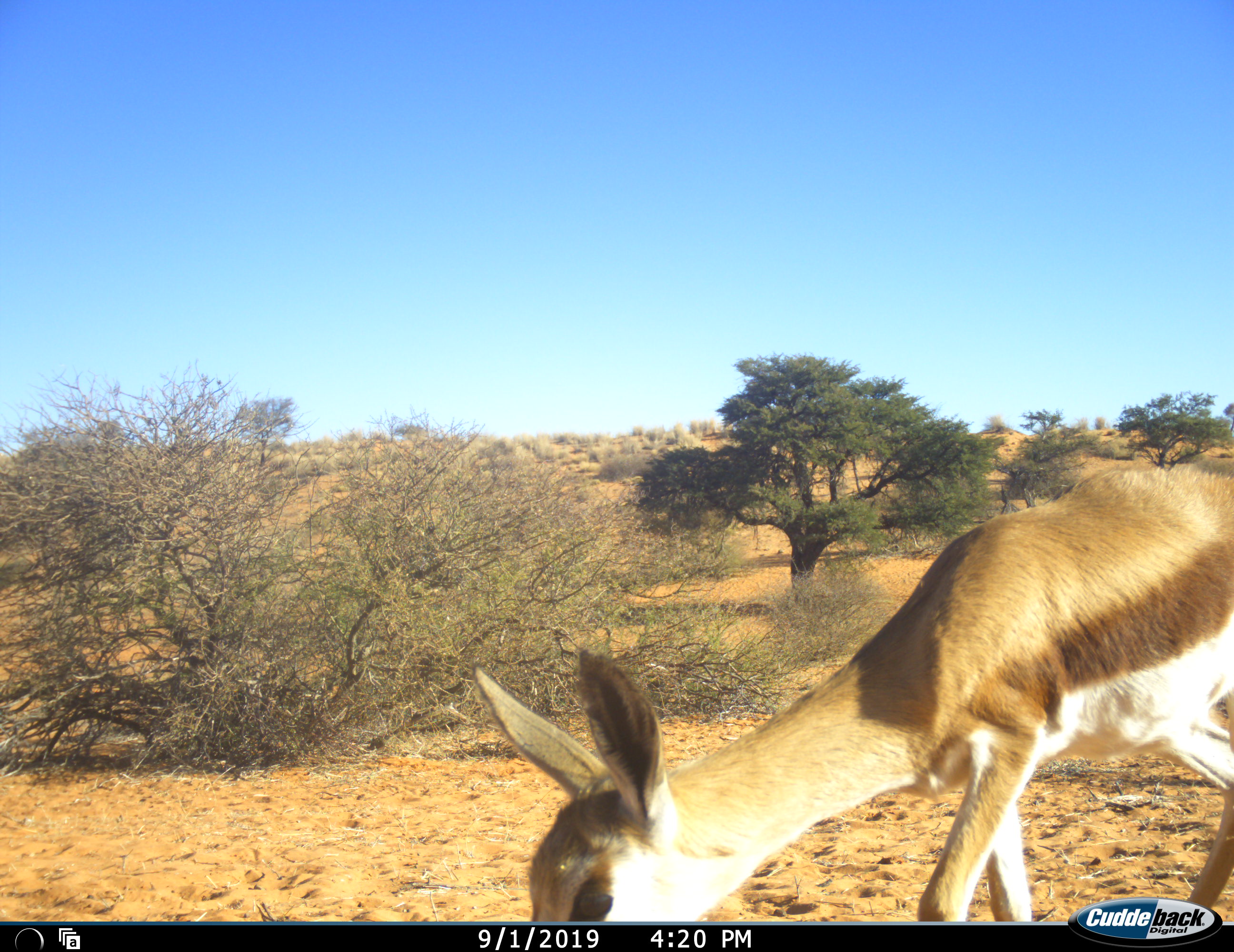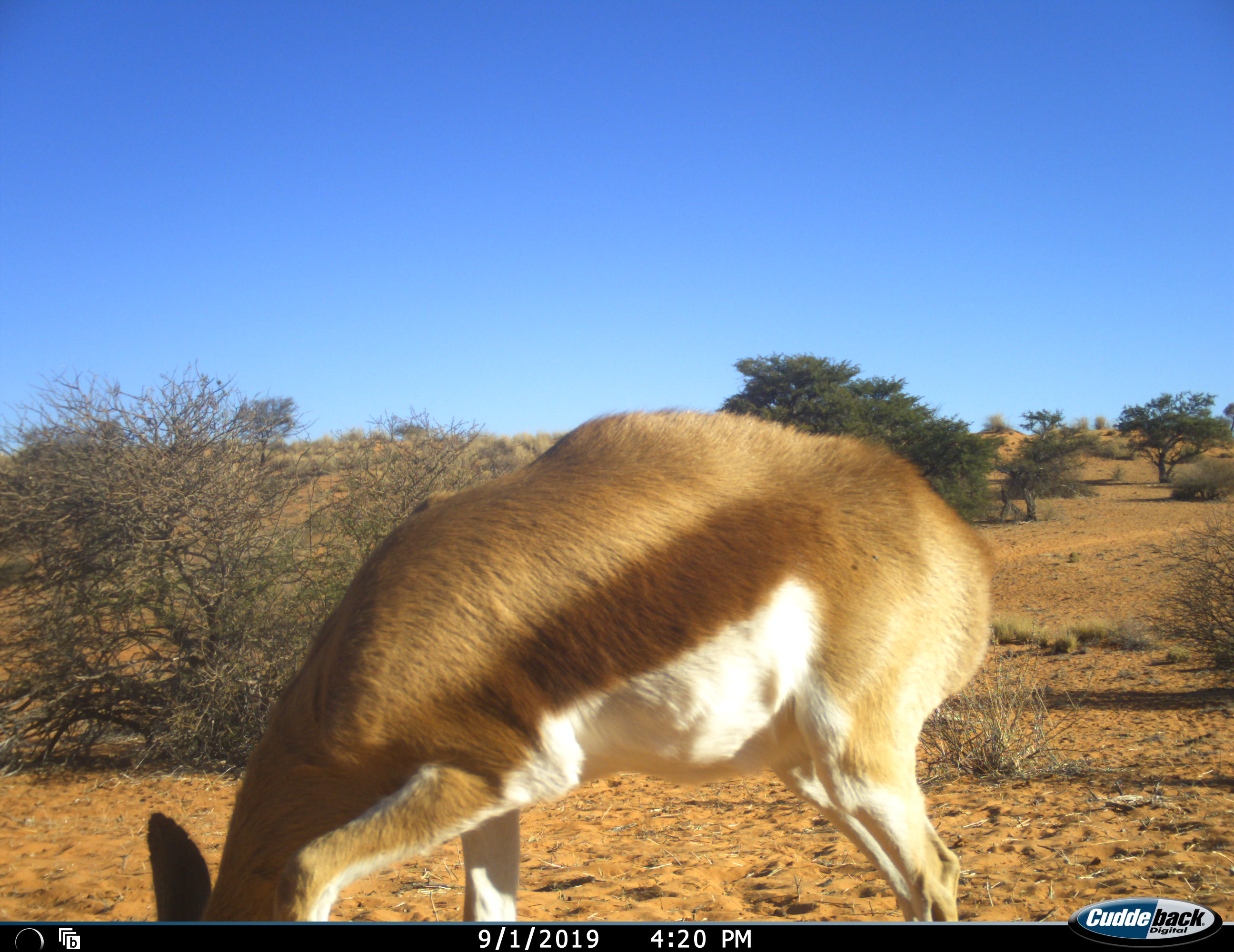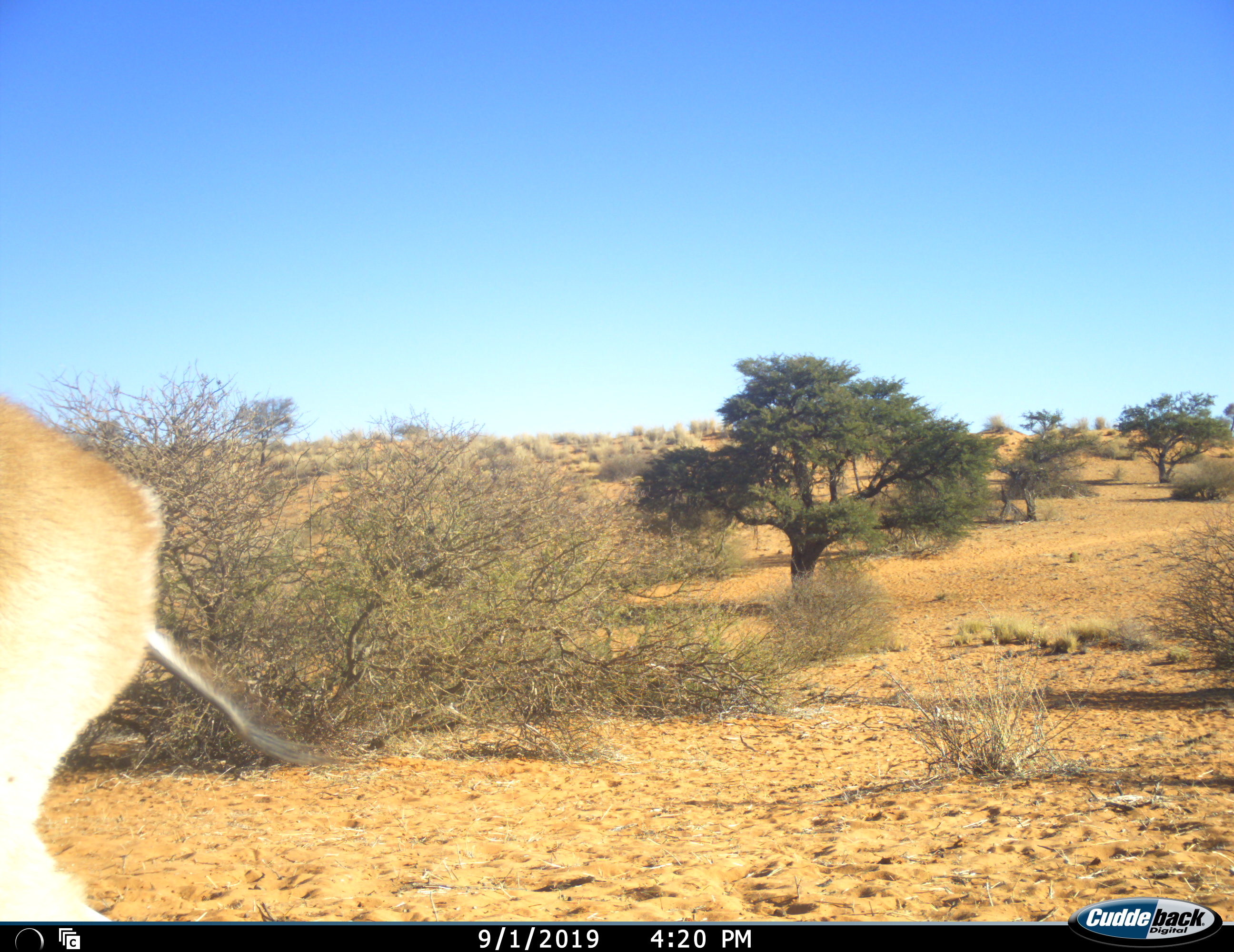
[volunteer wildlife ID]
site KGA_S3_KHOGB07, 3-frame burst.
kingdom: Animalia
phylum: Chordata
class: Mammalia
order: Artiodactyla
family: Bovidae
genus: Antidorcas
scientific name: Antidorcas marsupialis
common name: springbok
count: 1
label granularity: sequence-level